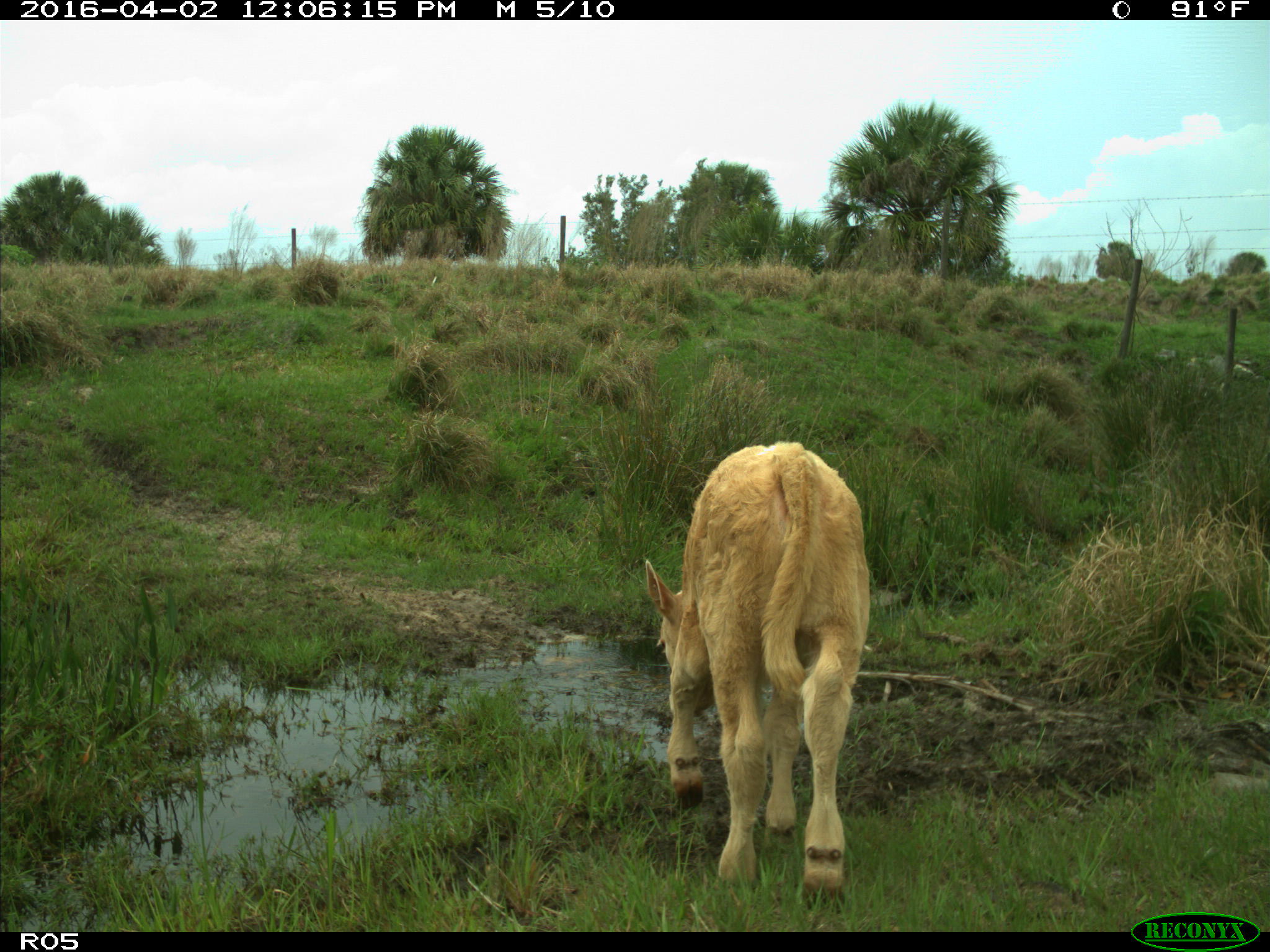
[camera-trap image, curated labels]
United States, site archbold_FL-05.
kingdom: Animalia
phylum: Chordata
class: Mammalia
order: Artiodactyla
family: Bovidae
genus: Bos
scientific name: Bos taurus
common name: domestic cow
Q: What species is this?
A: Bos taurus (domestic cow).